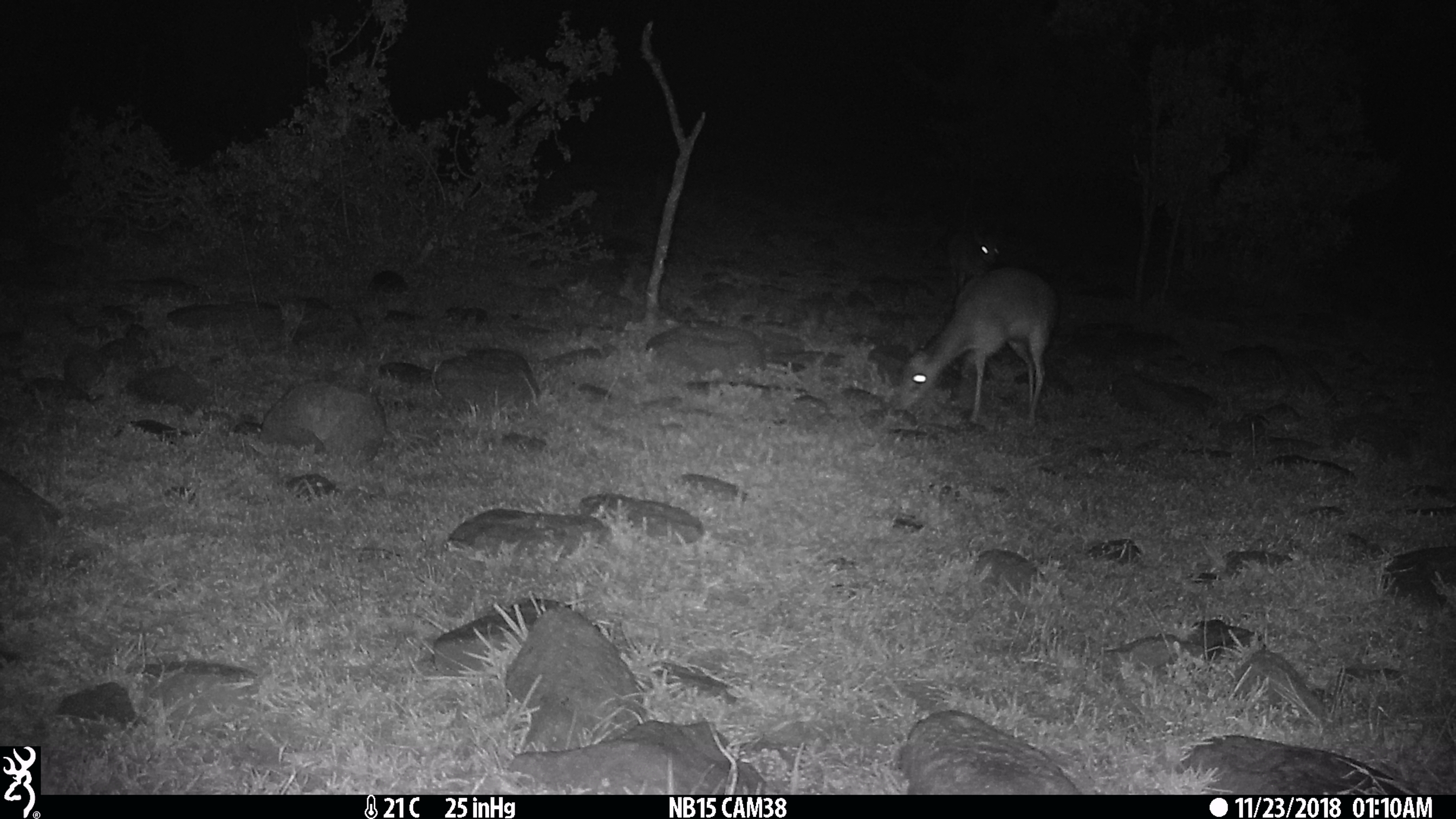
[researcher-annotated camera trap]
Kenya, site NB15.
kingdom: Animalia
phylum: Chordata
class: Mammalia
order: Artiodactyla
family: Bovidae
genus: Madoqua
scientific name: Madoqua kirkii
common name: kirk's dik-dik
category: dikdik